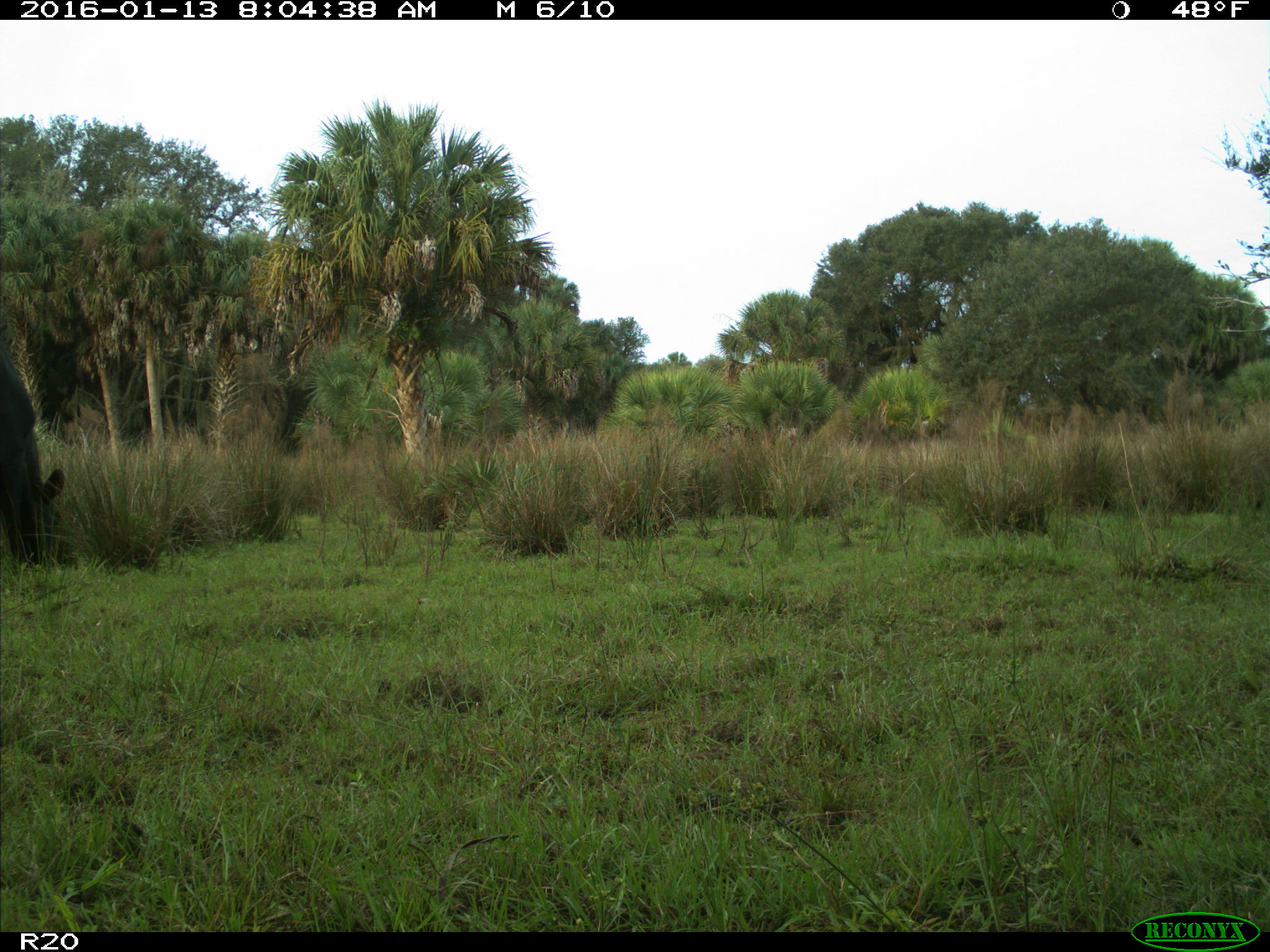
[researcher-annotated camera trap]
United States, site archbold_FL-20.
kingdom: Animalia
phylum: Chordata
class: Mammalia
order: Artiodactyla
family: Bovidae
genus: Bos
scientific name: Bos taurus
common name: domestic cow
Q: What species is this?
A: Bos taurus (domestic cow).